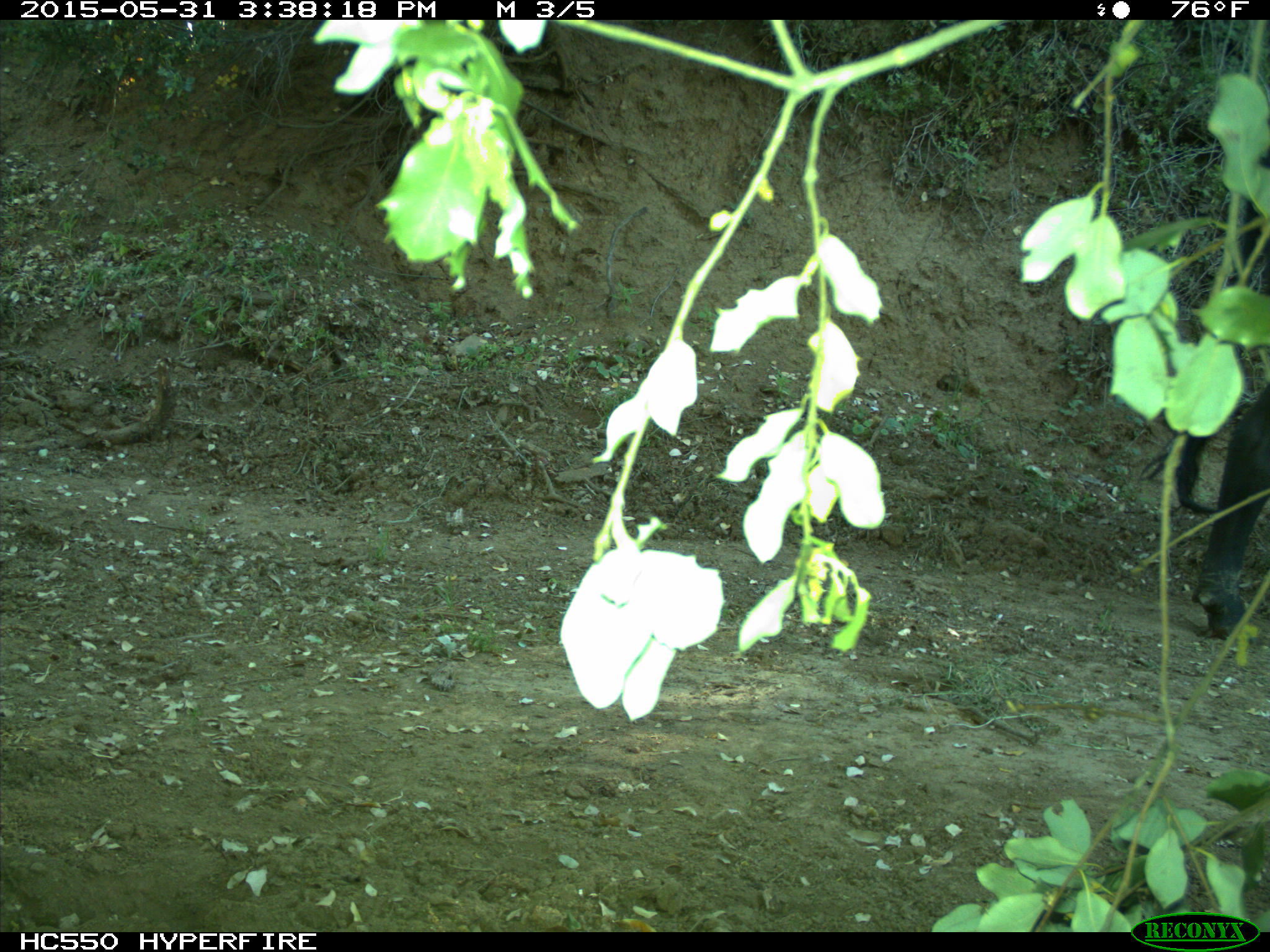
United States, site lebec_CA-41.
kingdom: Animalia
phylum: Chordata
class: Mammalia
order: Artiodactyla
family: Bovidae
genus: Bos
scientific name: Bos taurus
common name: domestic cow